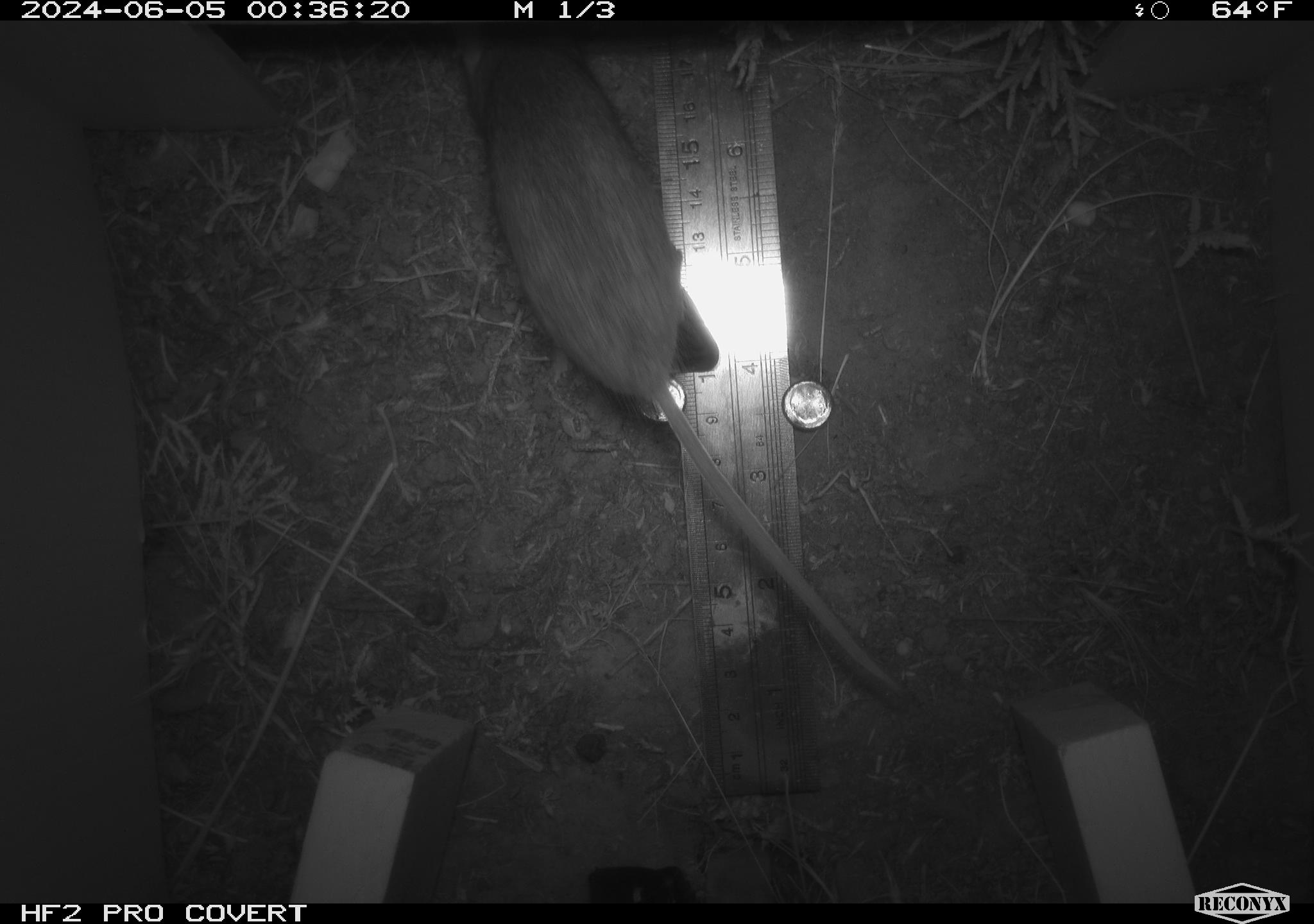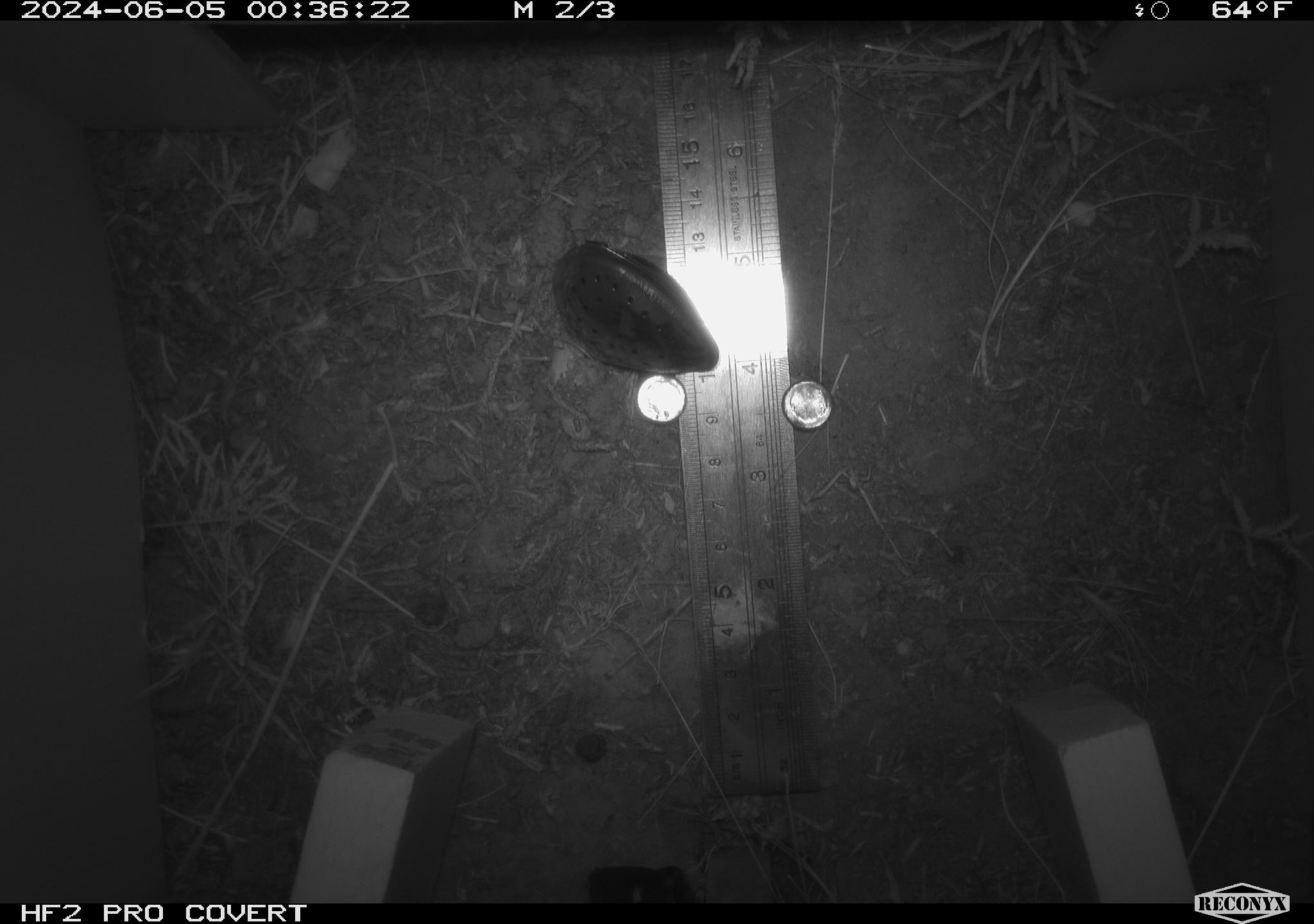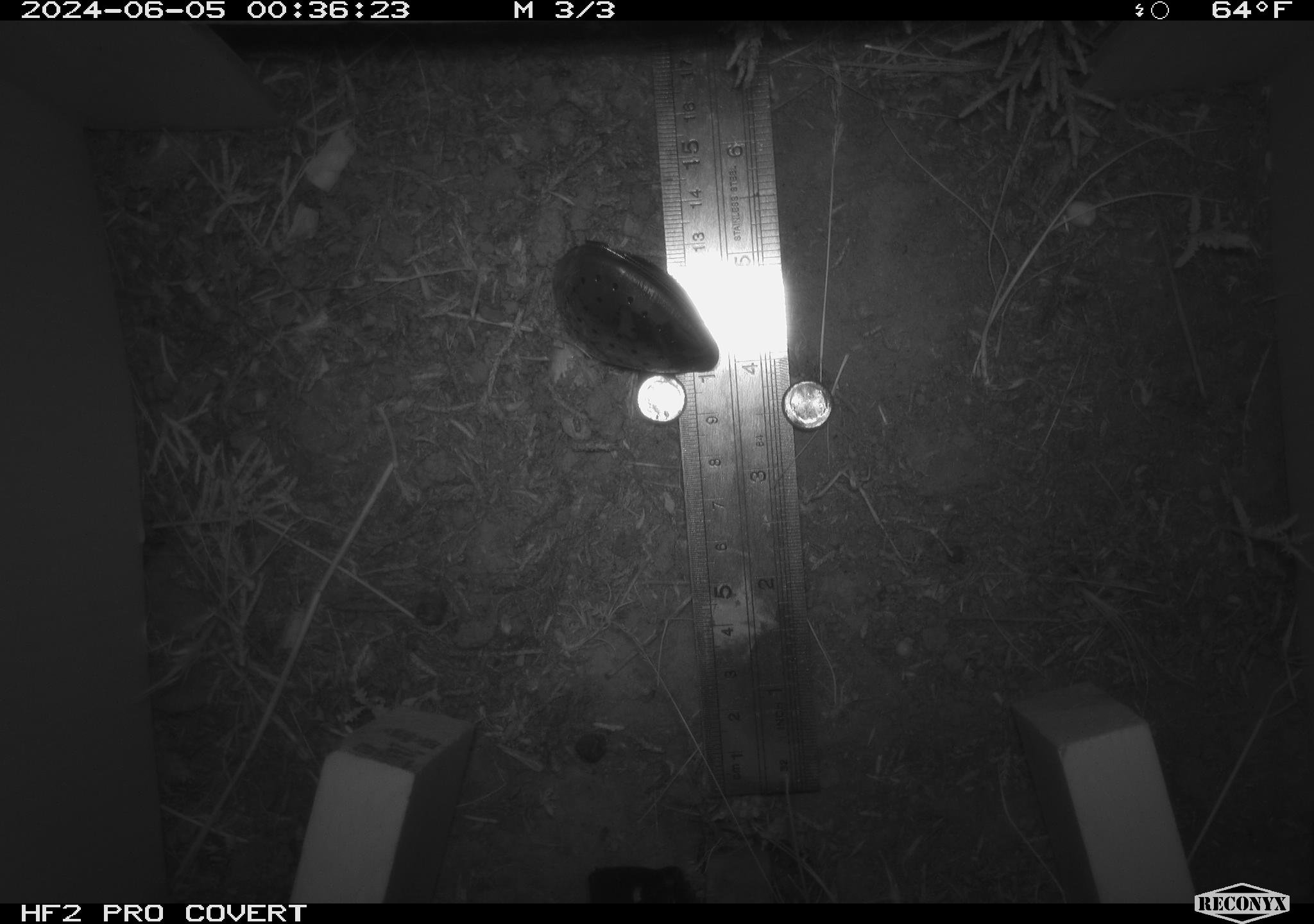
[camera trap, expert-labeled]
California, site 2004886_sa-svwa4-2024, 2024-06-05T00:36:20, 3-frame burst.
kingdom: Animalia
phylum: Chordata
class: Mammalia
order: Rodentia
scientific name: Rodentia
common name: mouse species